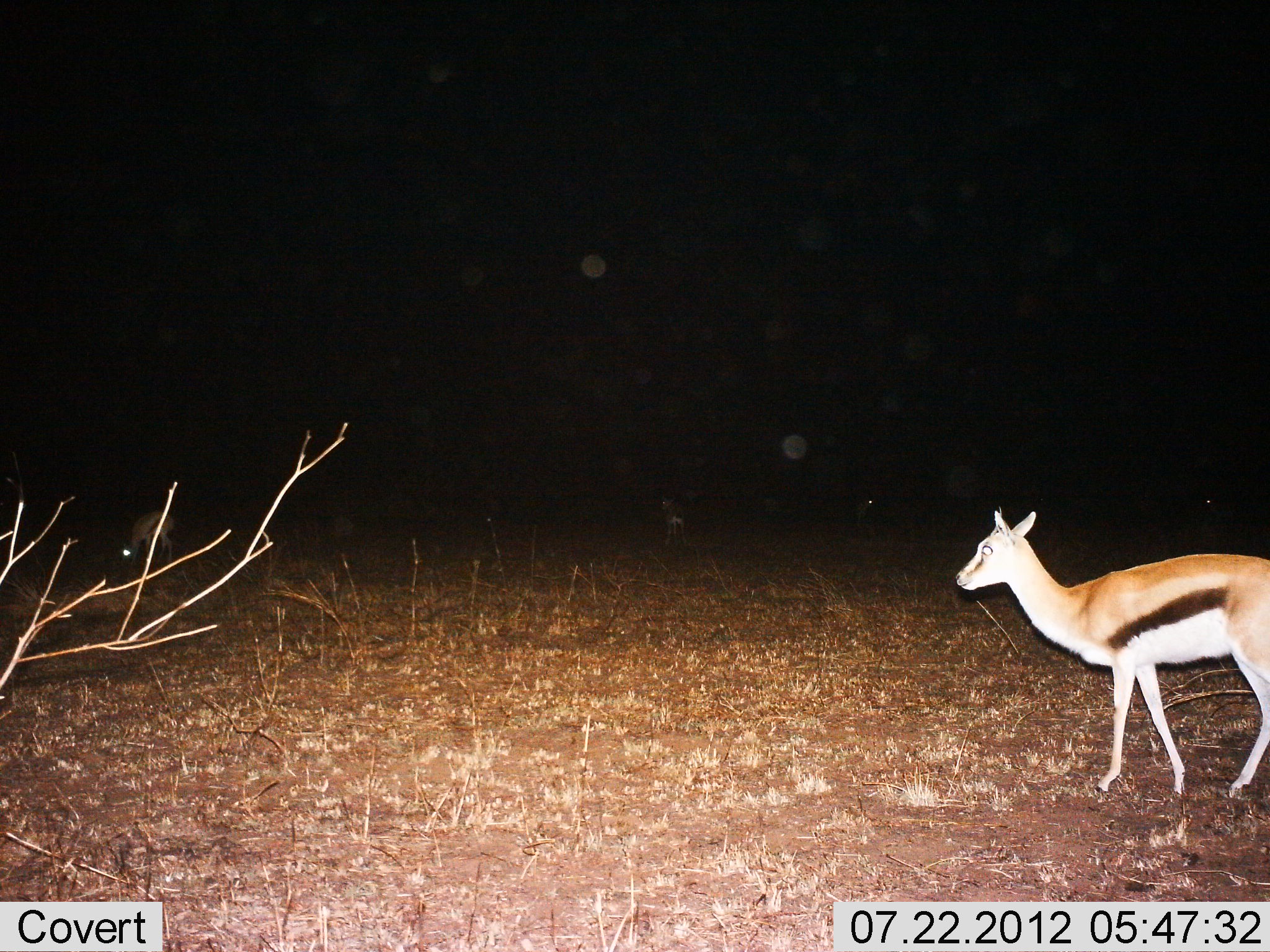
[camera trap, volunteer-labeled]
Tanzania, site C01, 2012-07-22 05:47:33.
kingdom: Animalia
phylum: Chordata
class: Mammalia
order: Artiodactyla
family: Bovidae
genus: Eudorcas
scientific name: Eudorcas thomsonii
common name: thomson's gazelle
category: gazellethomsons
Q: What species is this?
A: Gazellethomsons (thomson's gazelle) (Eudorcas thomsonii).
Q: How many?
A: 1.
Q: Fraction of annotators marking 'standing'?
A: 70%.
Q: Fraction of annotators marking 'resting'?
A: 0%.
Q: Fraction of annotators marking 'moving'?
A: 30%.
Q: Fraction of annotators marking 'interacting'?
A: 0%.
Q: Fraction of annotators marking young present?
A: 0%.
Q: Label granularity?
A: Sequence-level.